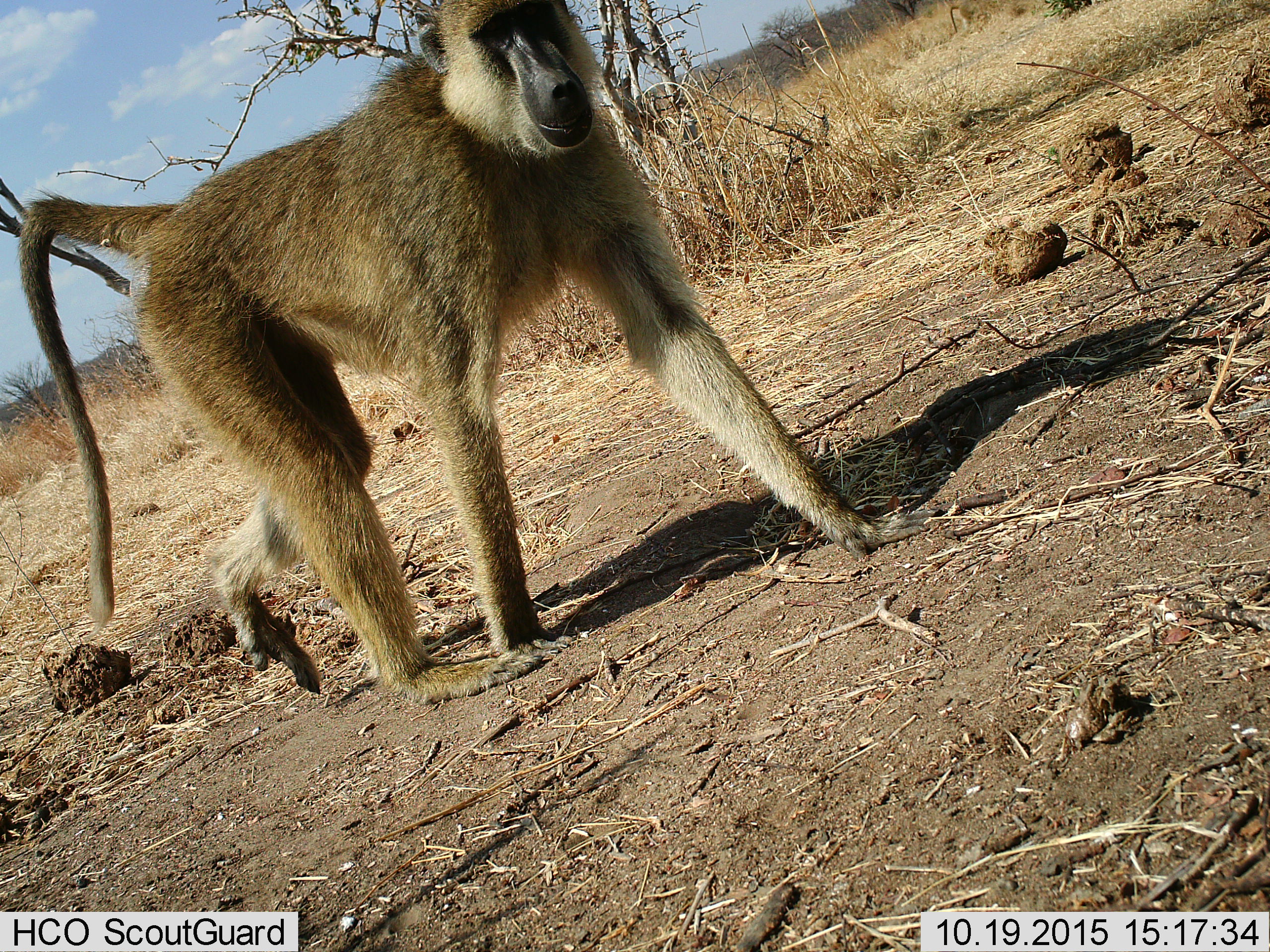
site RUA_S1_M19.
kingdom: Animalia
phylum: Chordata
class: Mammalia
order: Primates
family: Cercopithecidae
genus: Papio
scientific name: Papio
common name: baboon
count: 1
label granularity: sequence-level